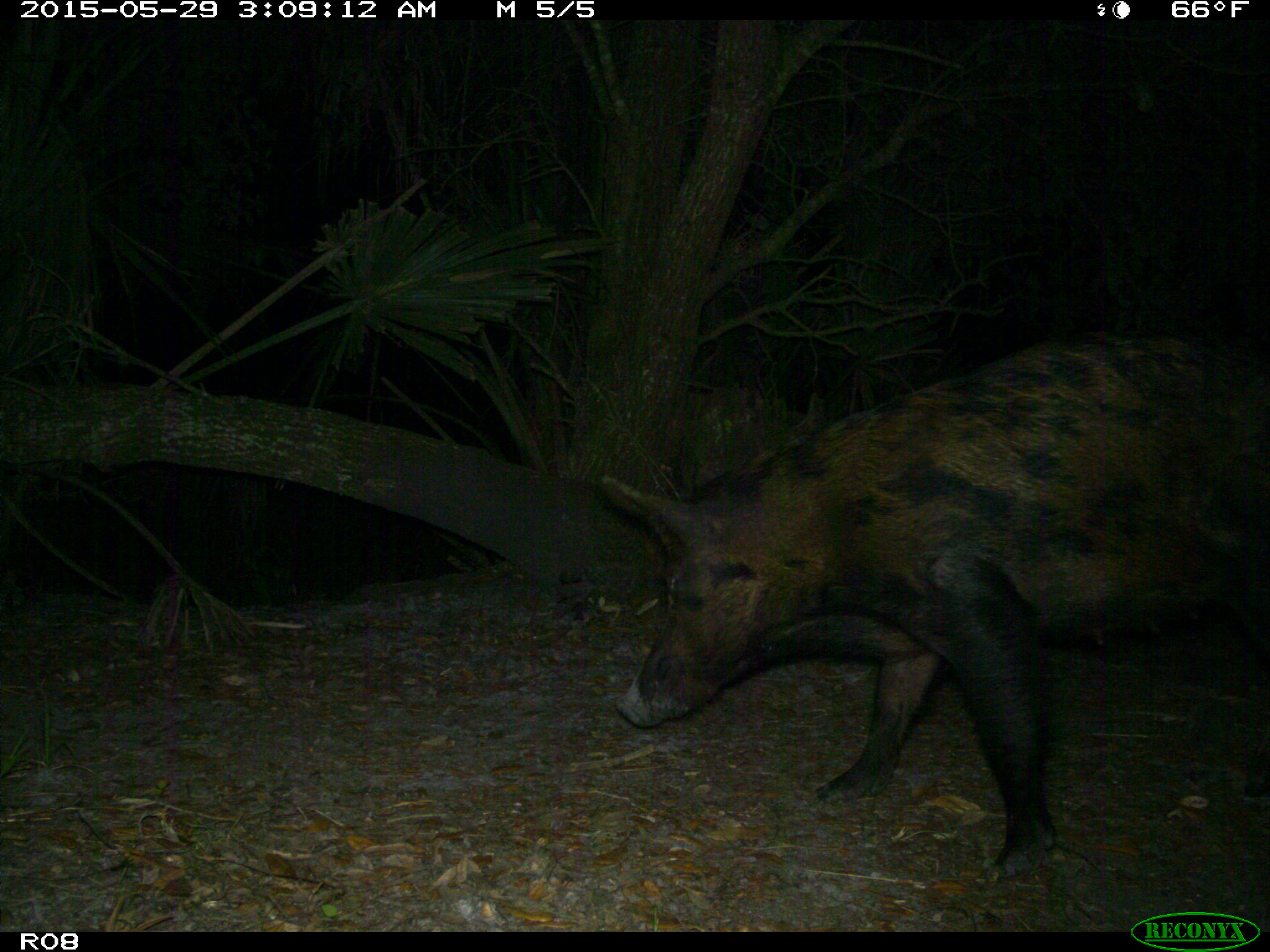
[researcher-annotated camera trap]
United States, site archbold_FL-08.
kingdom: Animalia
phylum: Chordata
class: Mammalia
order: Artiodactyla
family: Suidae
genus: Sus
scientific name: Sus scrofa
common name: wild boar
Sus scrofa (wild boar).